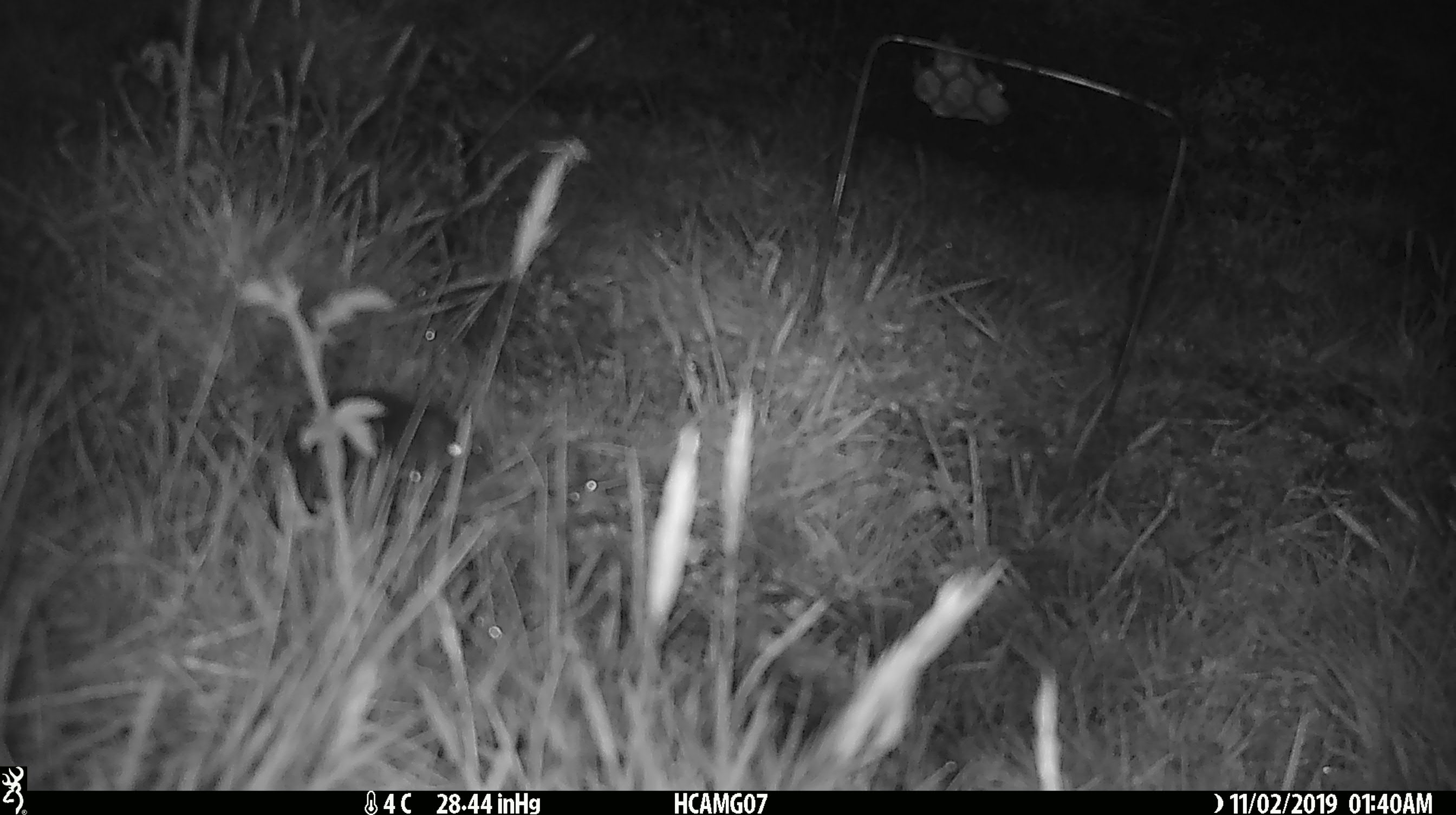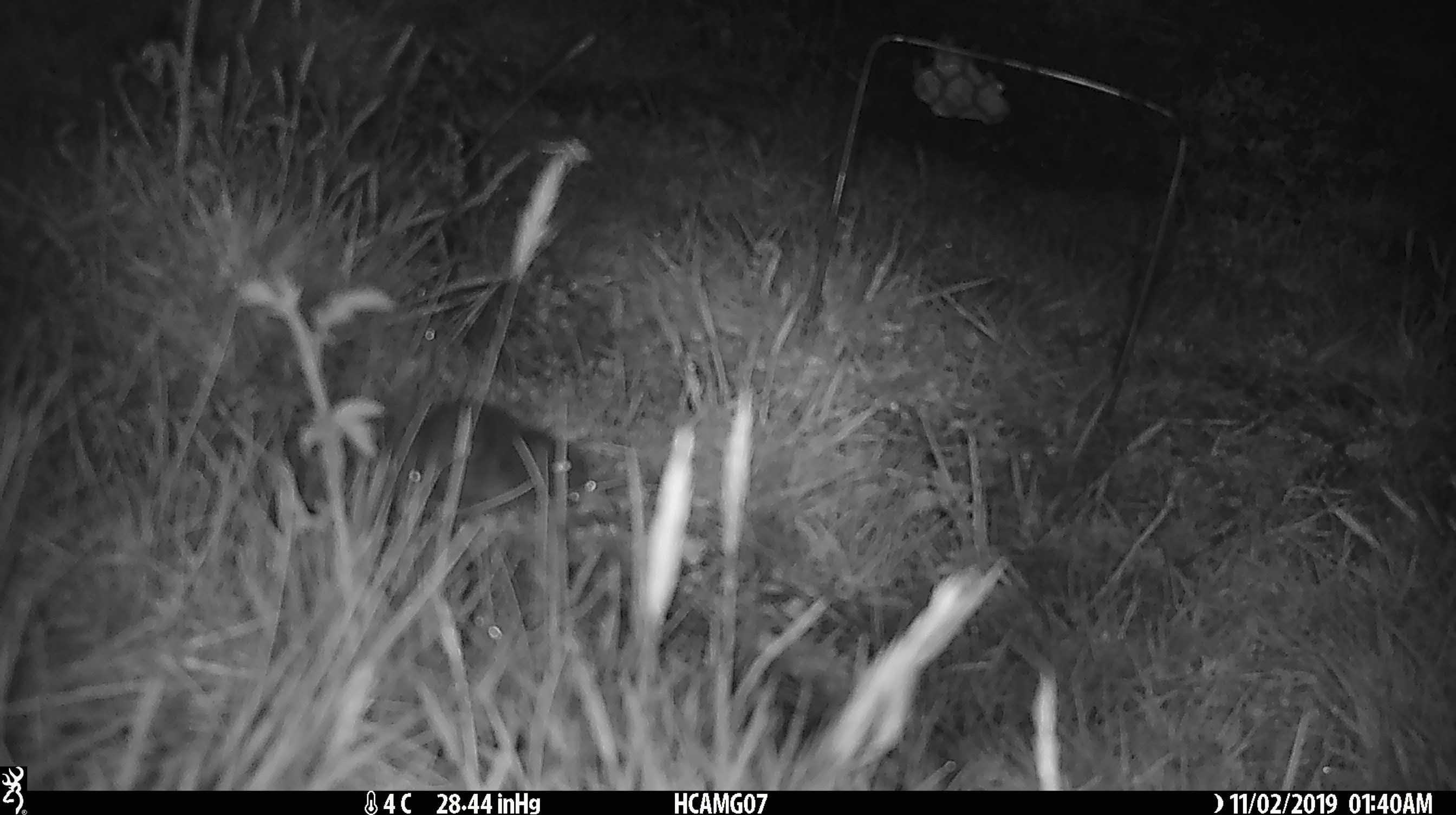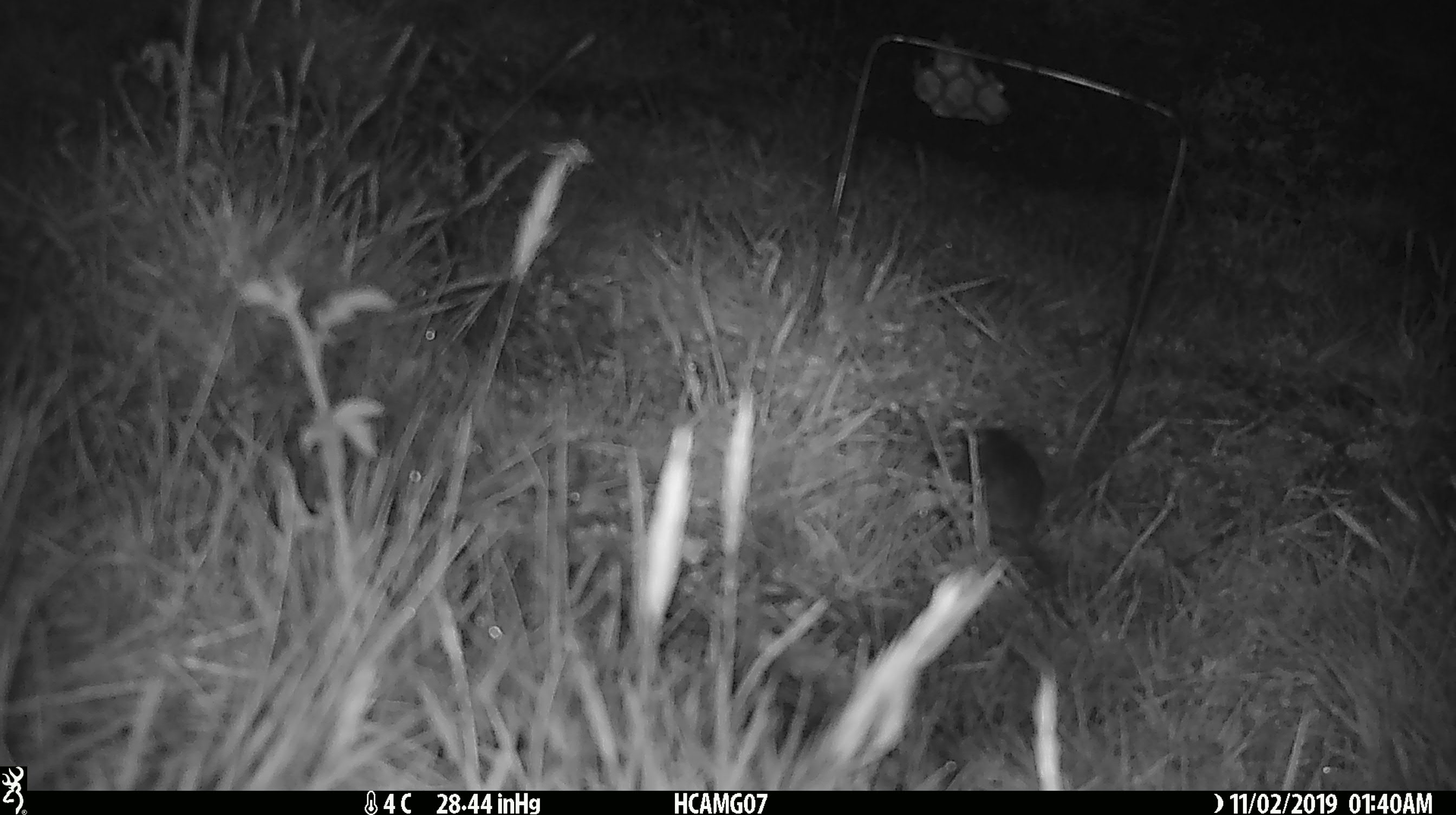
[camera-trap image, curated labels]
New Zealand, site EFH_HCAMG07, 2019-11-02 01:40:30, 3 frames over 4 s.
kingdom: Animalia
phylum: Chordata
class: Mammalia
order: Rodentia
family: Muridae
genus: Mus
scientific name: Mus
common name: mouse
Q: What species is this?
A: Mouse (Mus).